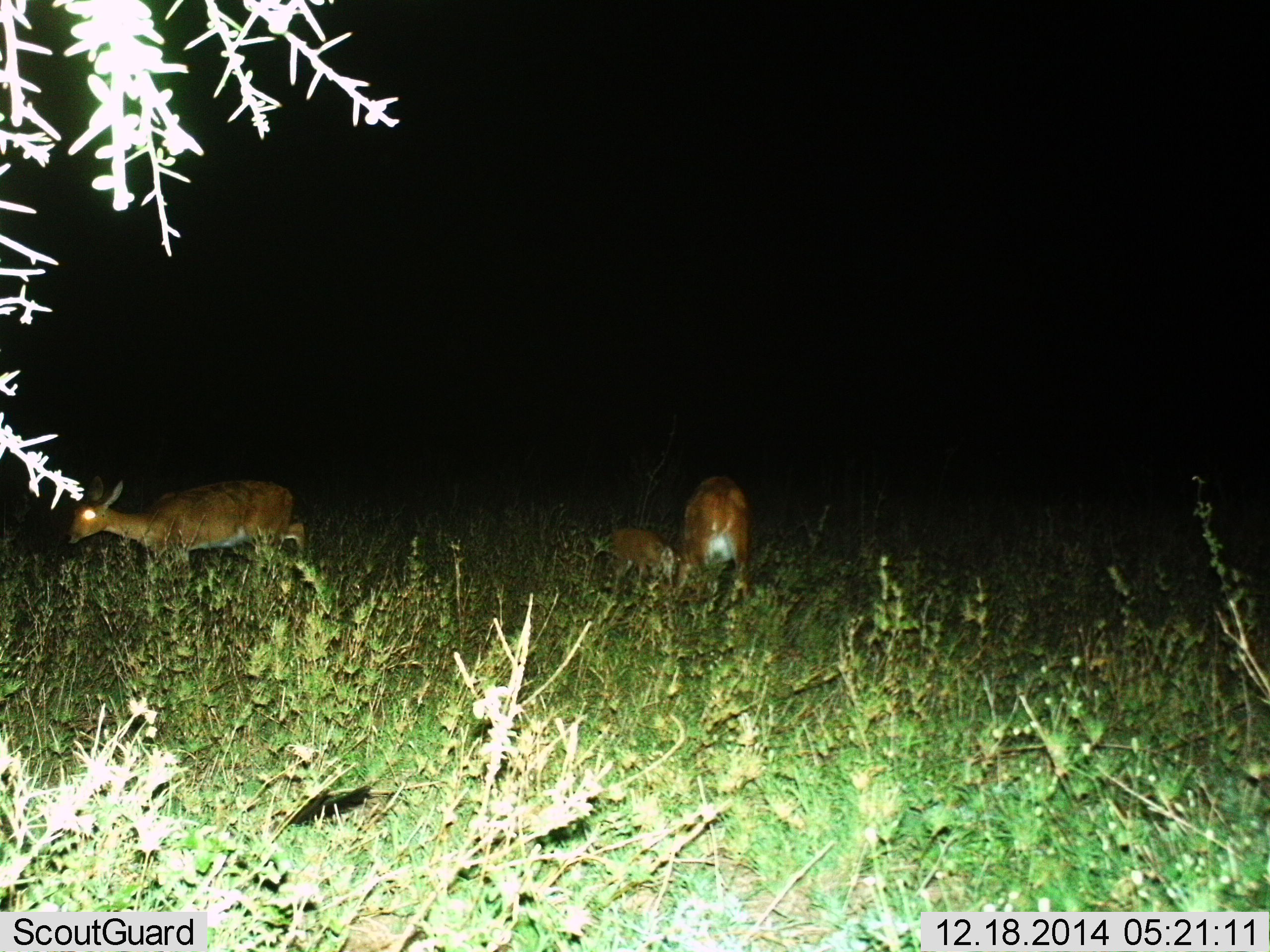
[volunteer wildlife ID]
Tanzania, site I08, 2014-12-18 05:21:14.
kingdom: Animalia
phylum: Chordata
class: Mammalia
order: Artiodactyla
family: Bovidae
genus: Redunca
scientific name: Redunca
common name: reedbuck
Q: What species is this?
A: Reedbuck (Redunca).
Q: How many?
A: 3.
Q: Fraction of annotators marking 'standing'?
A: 22%.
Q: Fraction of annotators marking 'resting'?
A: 0%.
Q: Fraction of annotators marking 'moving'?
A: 67%.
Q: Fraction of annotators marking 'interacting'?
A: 0%.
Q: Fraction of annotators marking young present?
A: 89%.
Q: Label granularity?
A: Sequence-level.